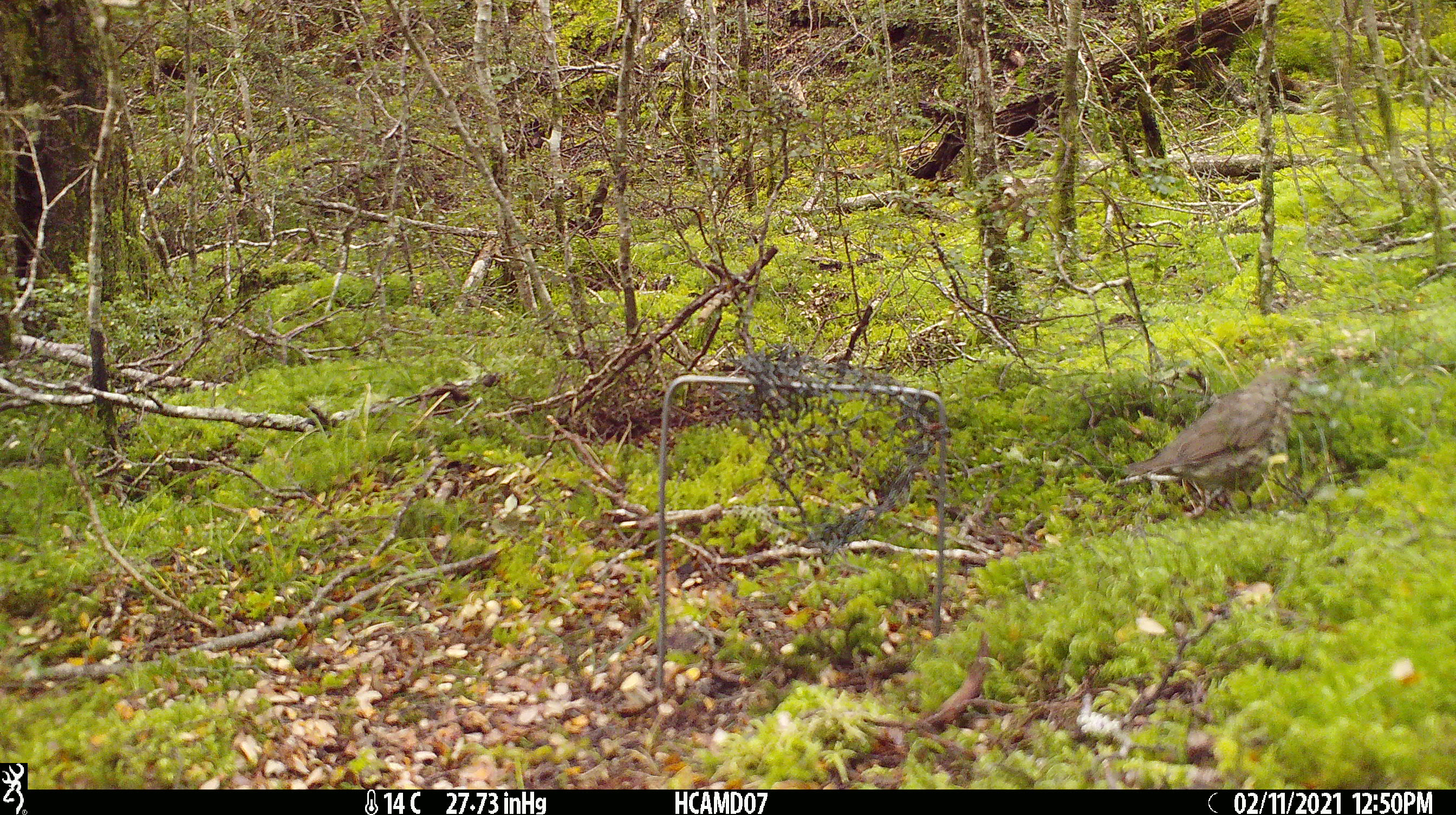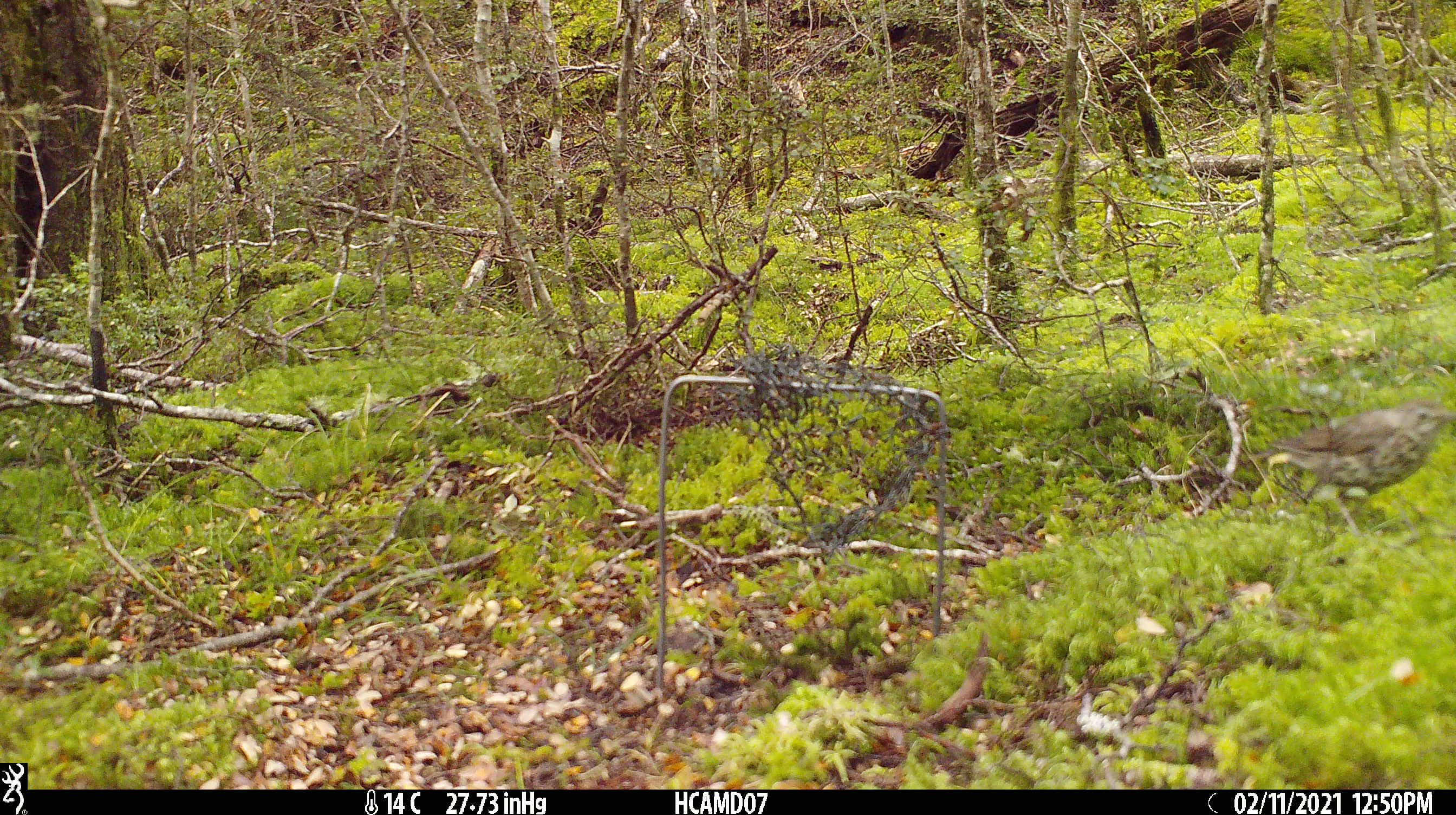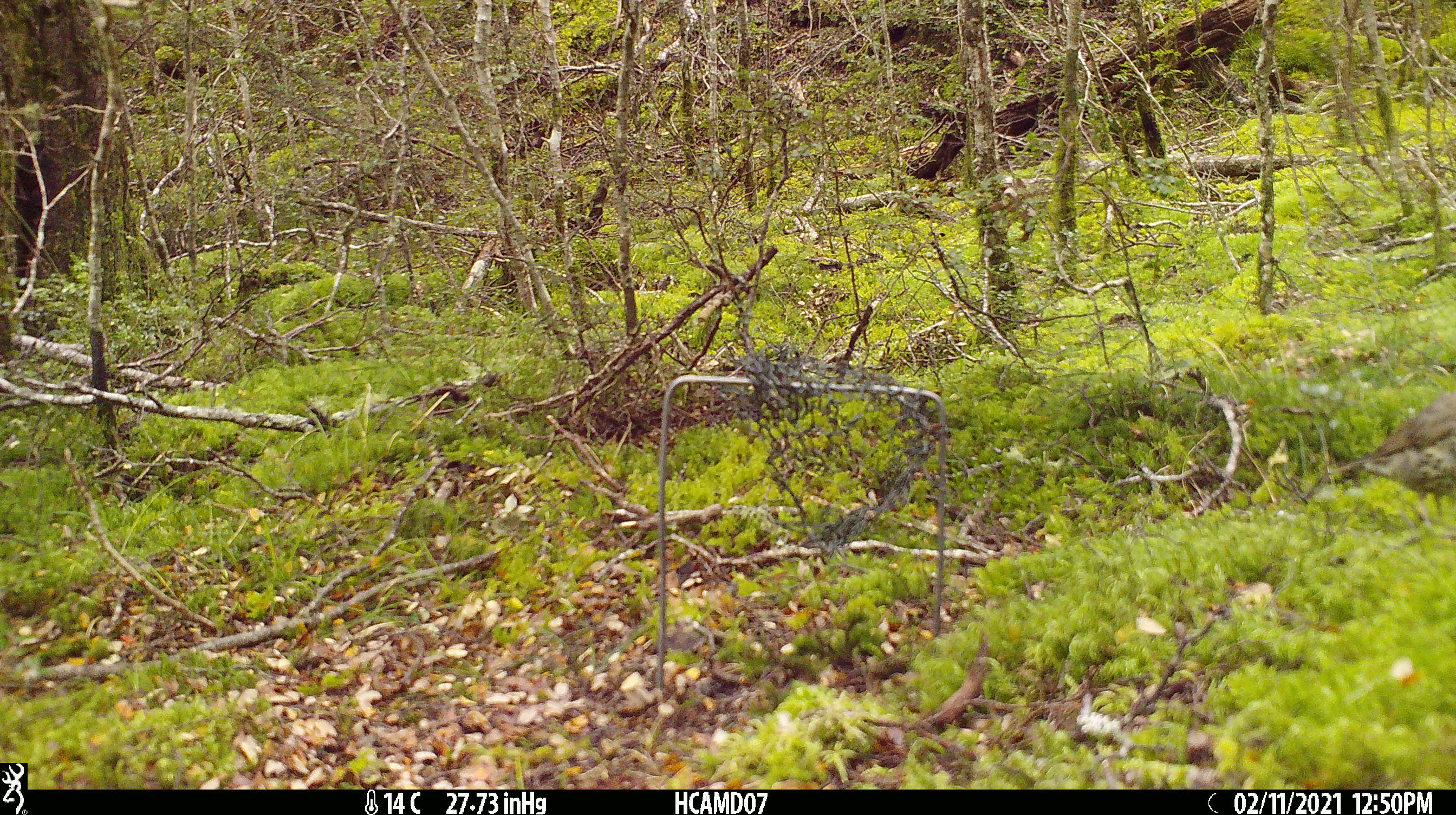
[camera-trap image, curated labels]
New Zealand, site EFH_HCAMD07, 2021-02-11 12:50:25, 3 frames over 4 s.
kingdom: Animalia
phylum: Chordata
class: Aves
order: Passeriformes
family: Turdidae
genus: Turdus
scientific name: Turdus philomelos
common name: song thrush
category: thrush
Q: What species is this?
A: Thrush (song thrush) (Turdus philomelos).